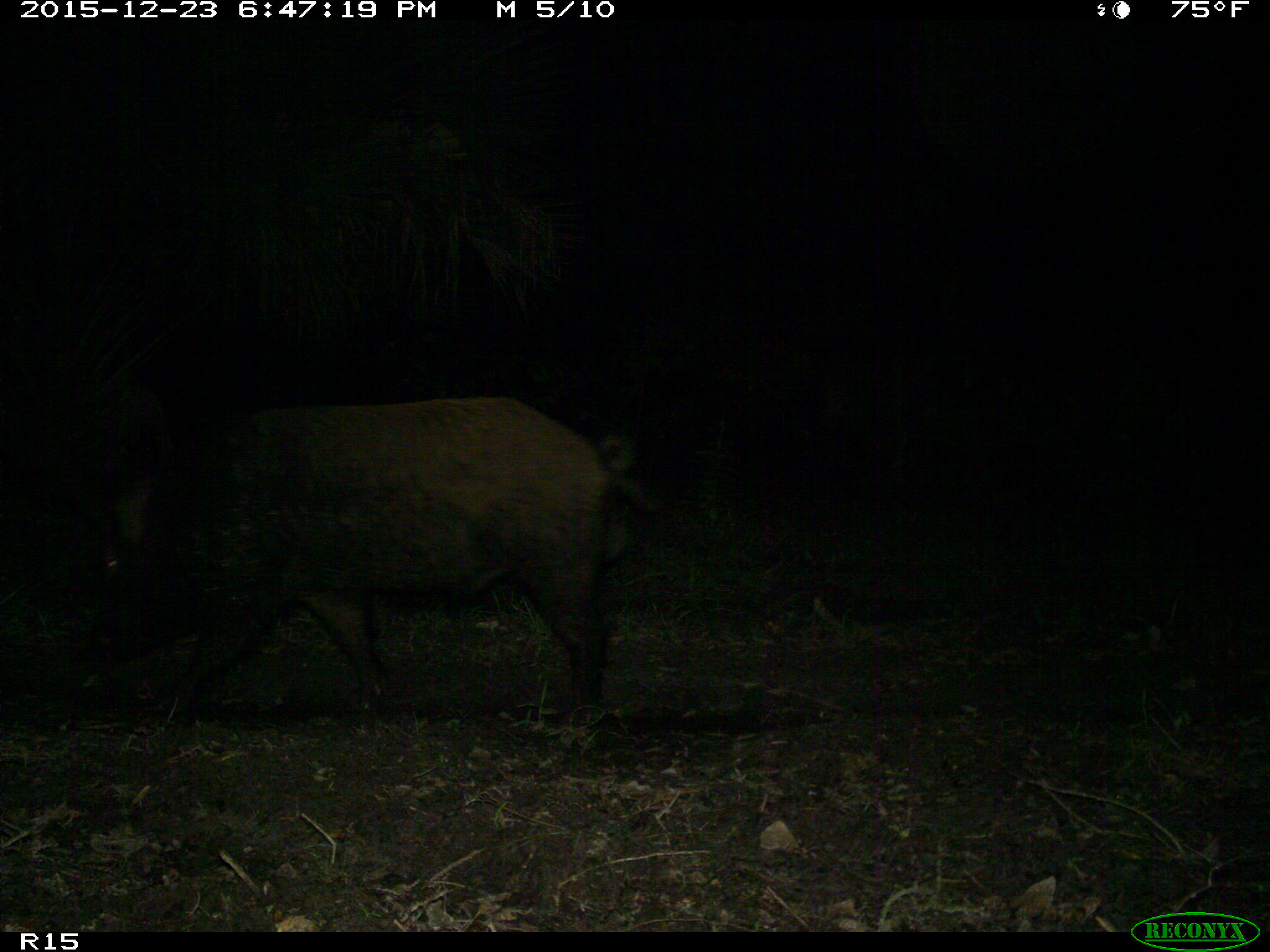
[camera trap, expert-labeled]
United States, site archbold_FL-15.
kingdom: Animalia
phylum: Chordata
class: Mammalia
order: Artiodactyla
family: Suidae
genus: Sus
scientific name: Sus scrofa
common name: wild boar